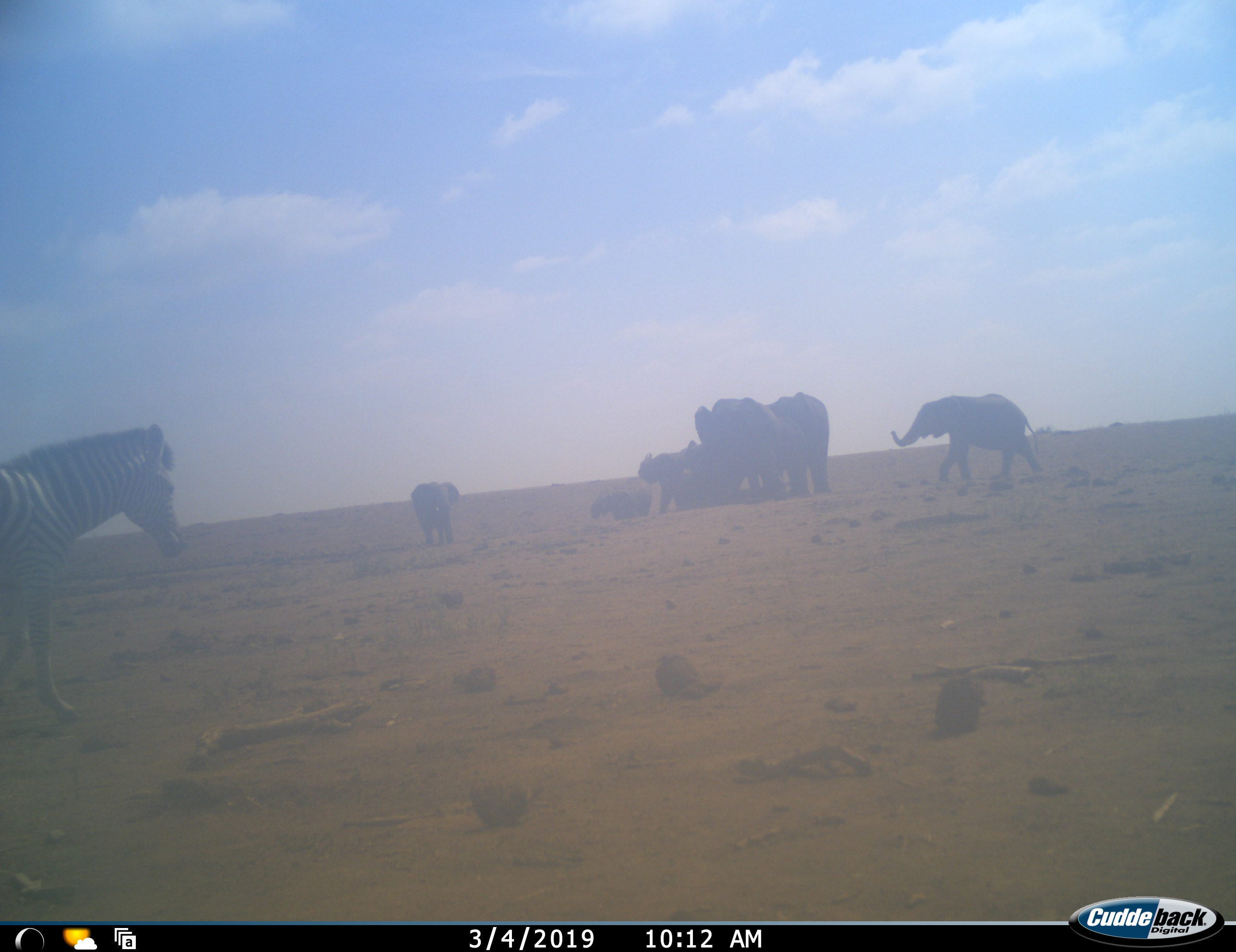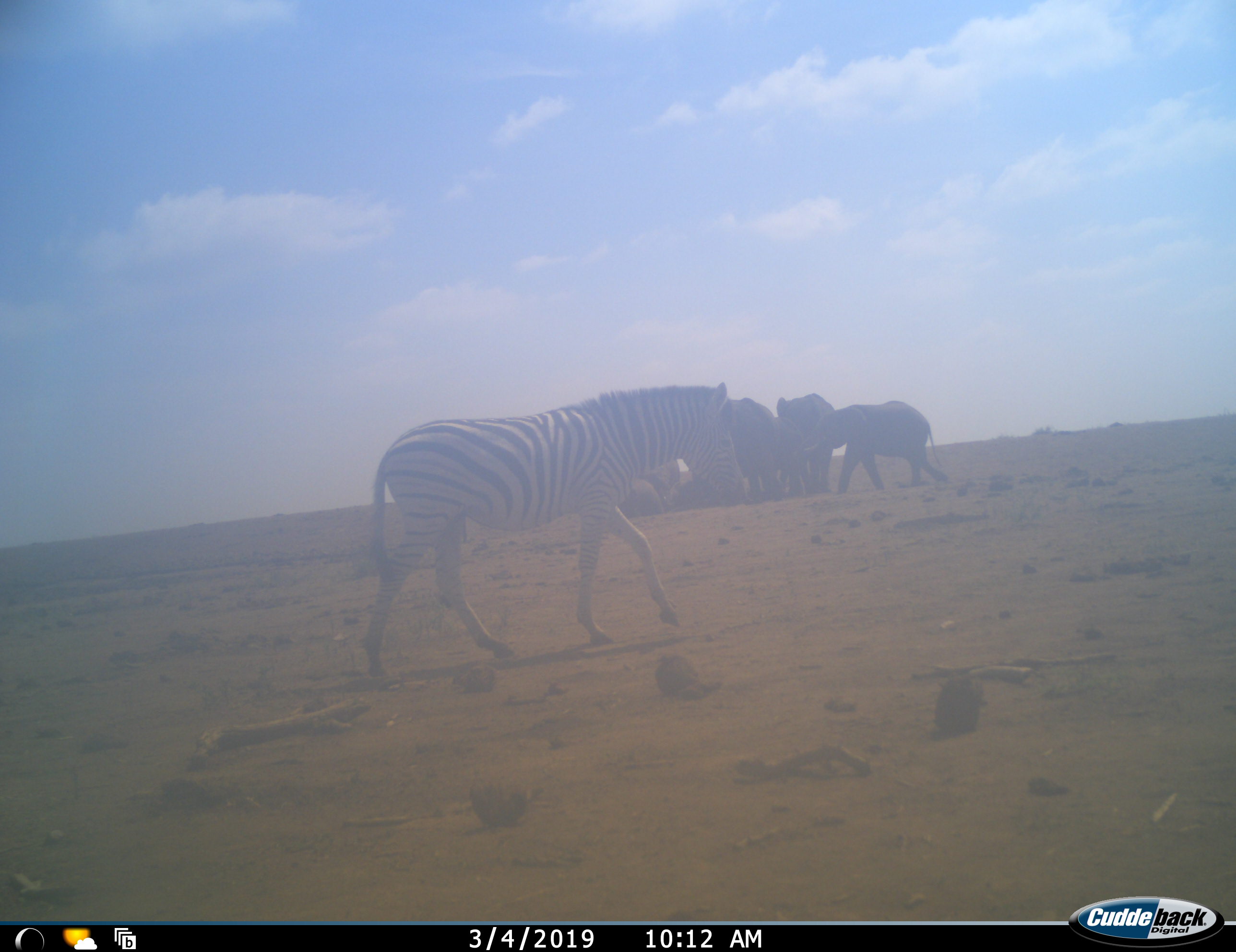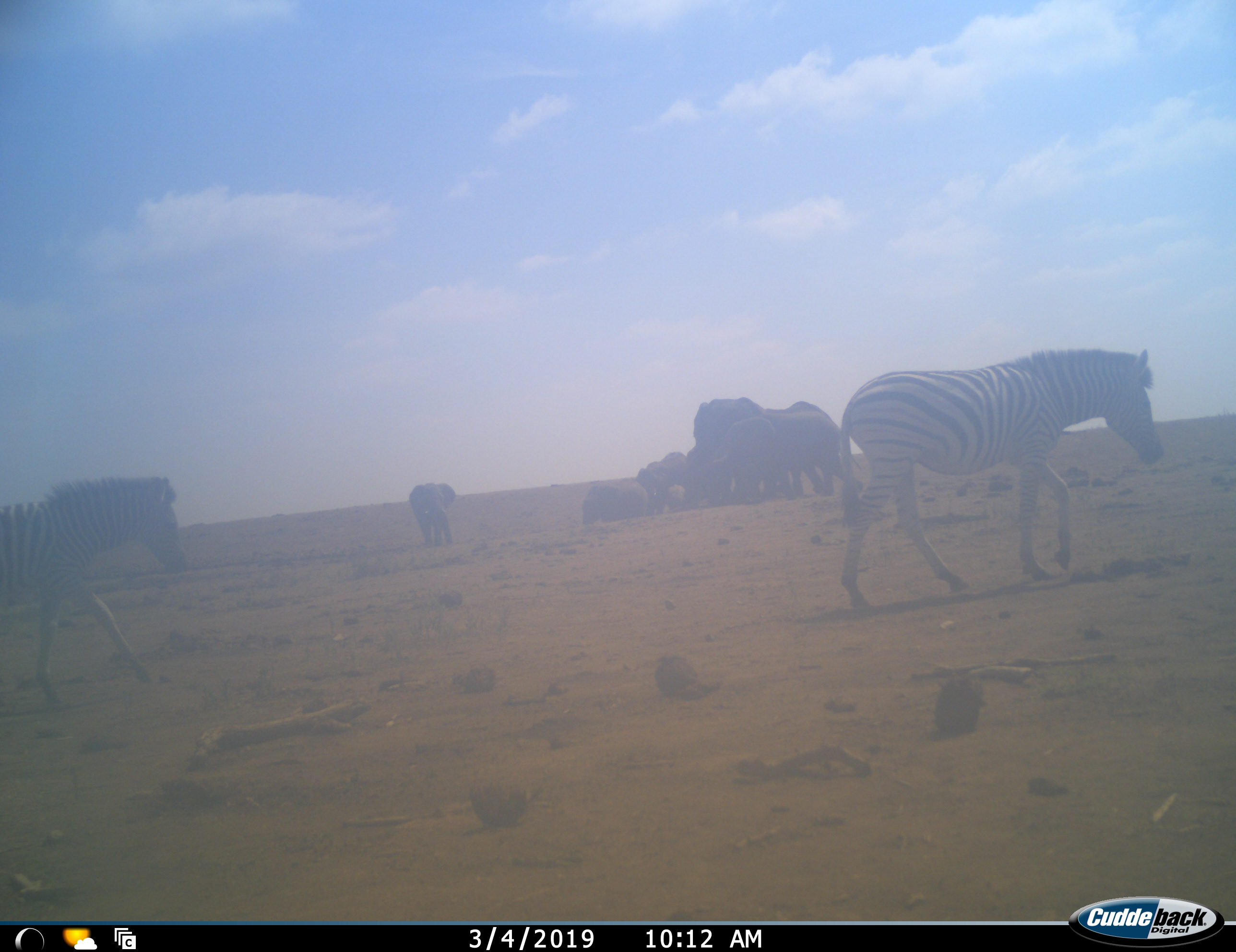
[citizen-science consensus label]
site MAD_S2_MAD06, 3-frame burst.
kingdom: Animalia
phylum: Chordata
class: Mammalia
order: Proboscidea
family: Elephantidae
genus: Loxodonta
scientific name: Loxodonta africana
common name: african bush elephant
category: elephant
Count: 7.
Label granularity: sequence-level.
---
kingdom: Animalia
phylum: Chordata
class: Mammalia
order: Perissodactyla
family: Equidae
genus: Equus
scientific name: Equus quagga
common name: plains zebra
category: zebraplains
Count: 2.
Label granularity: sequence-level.